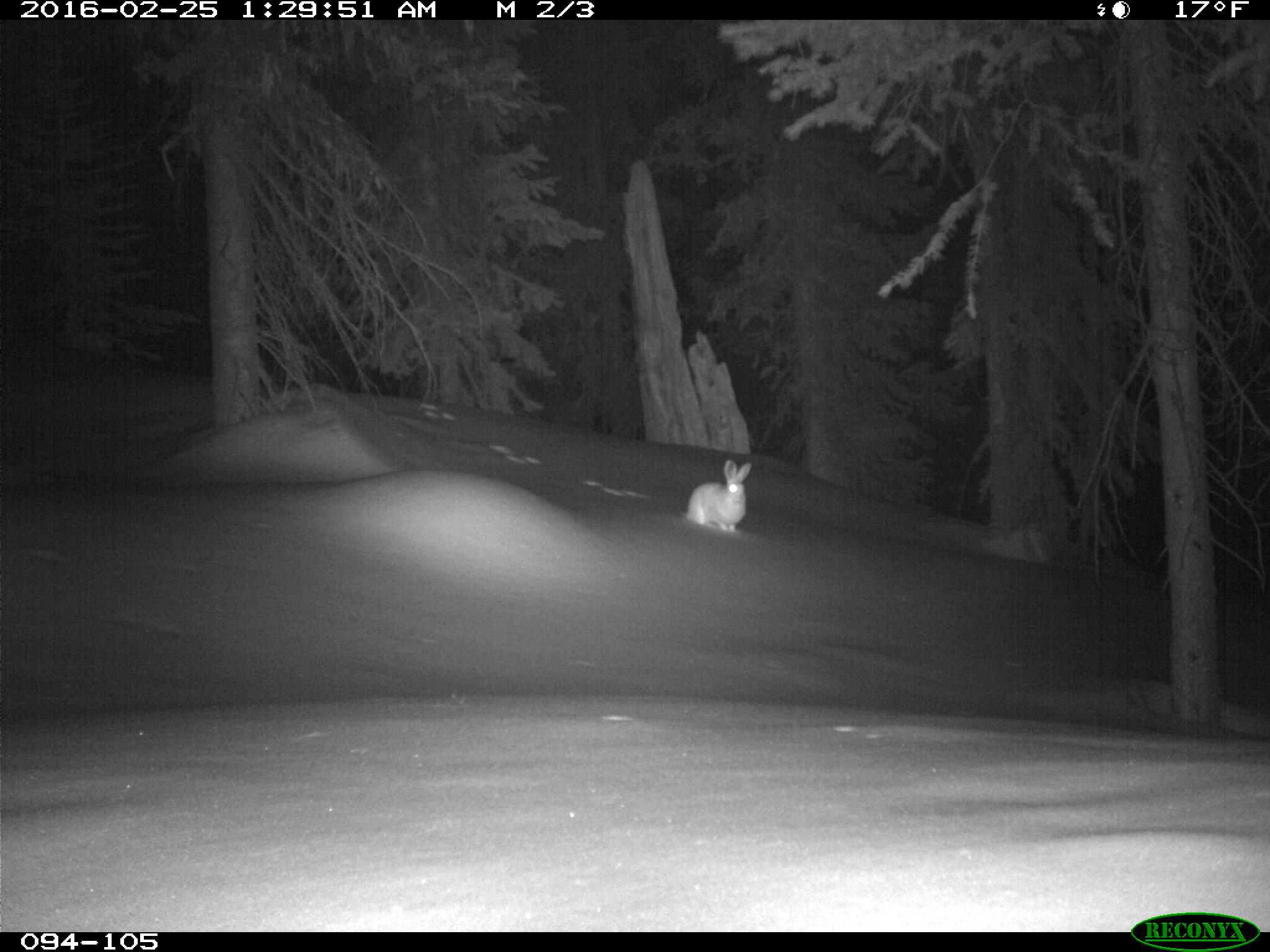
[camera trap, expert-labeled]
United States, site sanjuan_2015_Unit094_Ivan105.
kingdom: Animalia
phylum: Chordata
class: Mammalia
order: Lagomorpha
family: Leporidae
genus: Lepus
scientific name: Lepus americanus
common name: snowshoe hare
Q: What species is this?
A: Lepus americanus (snowshoe hare).